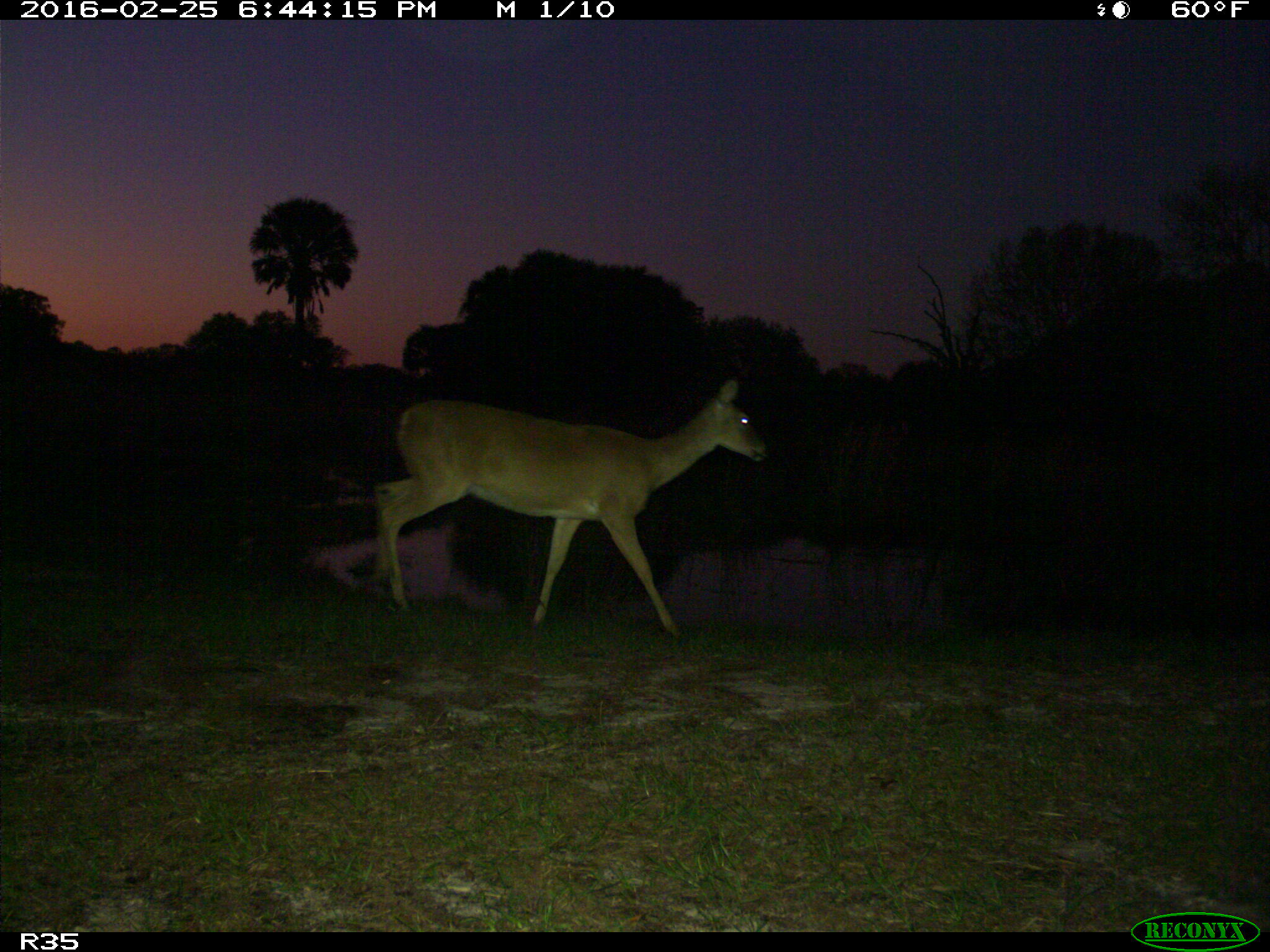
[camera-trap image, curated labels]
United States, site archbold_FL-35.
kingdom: Animalia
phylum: Chordata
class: Mammalia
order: Artiodactyla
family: Cervidae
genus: Odocoileus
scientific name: Odocoileus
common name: deer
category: unidentified deer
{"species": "unidentified deer (deer) (Odocoileus)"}